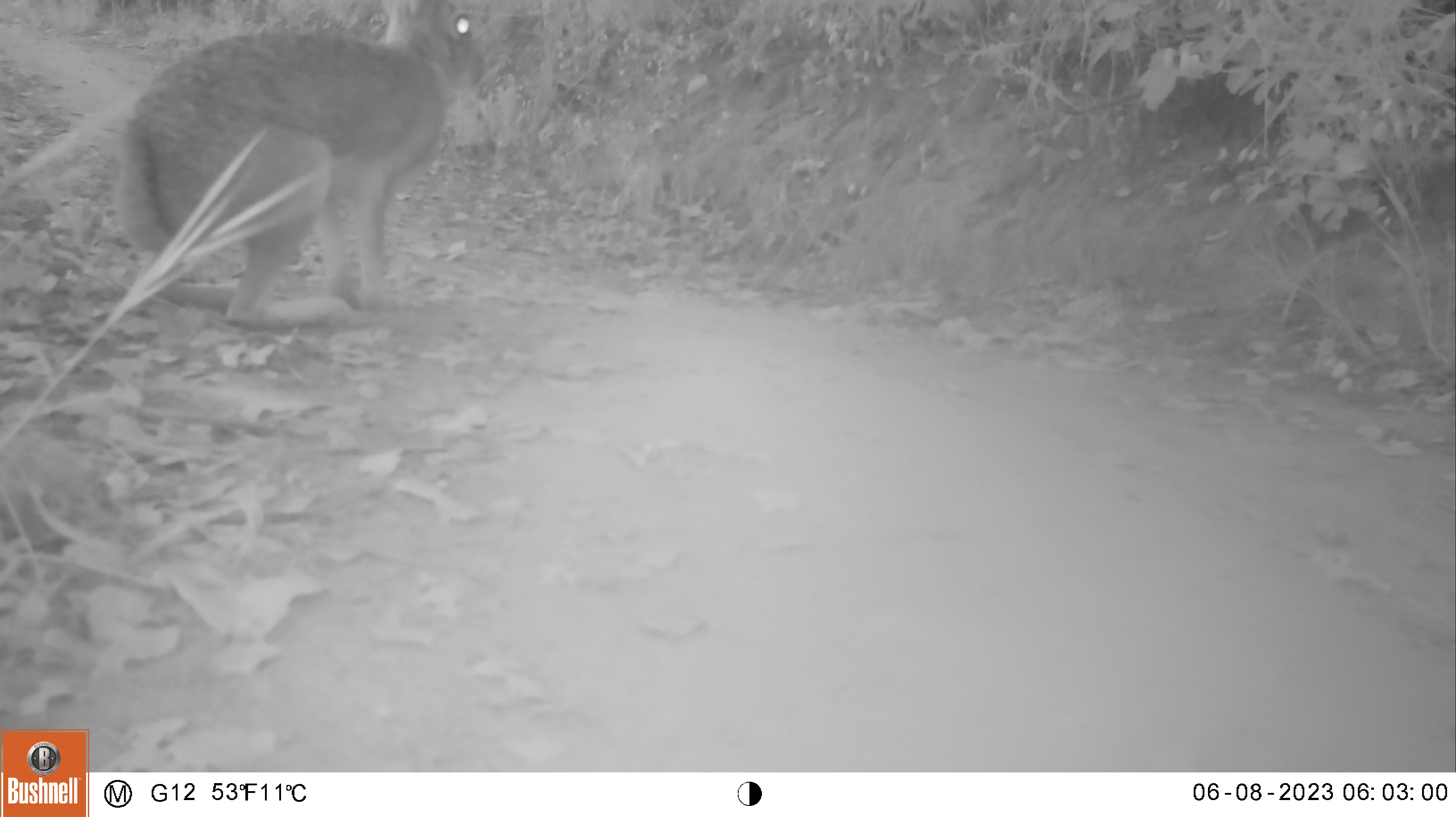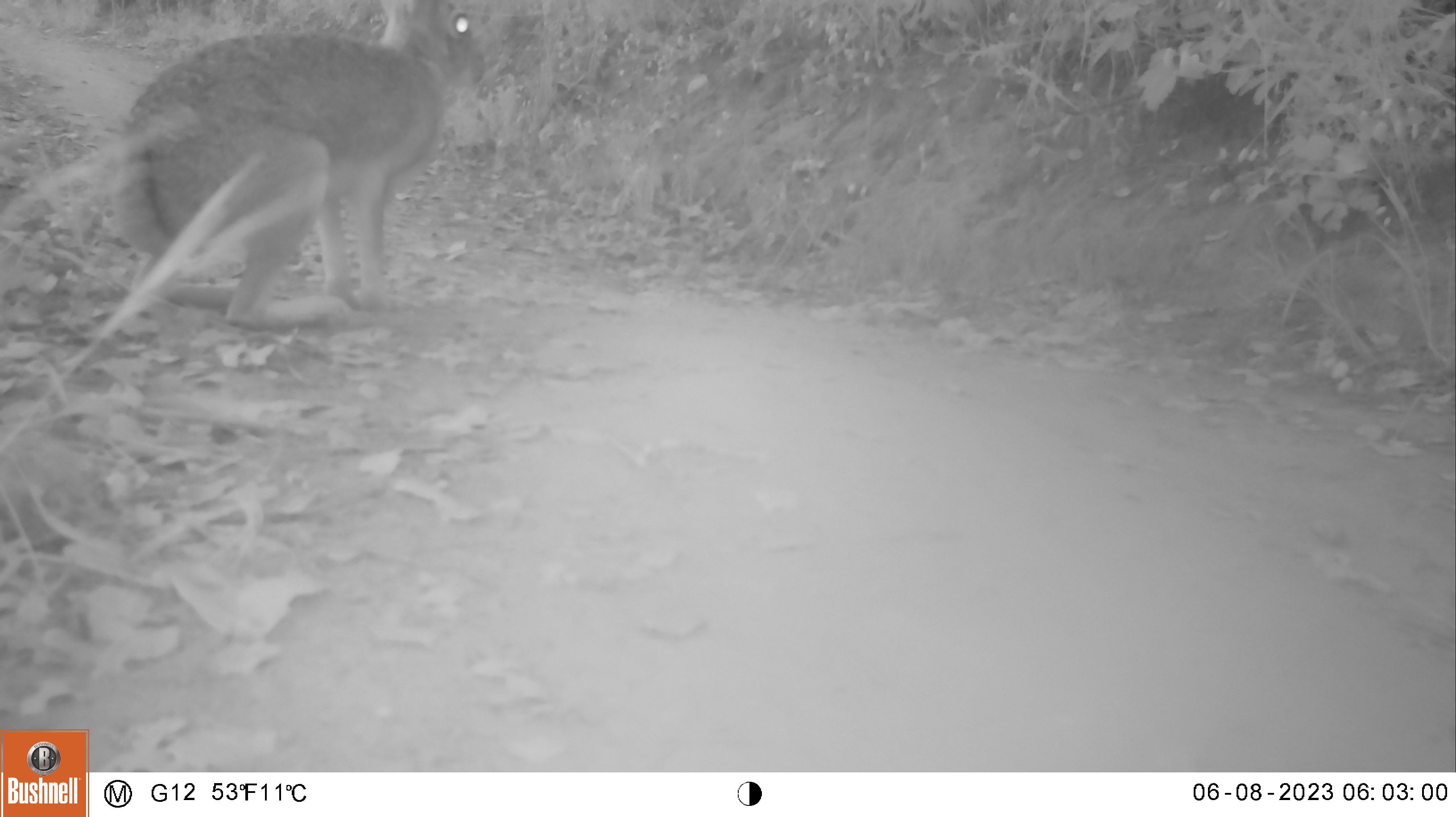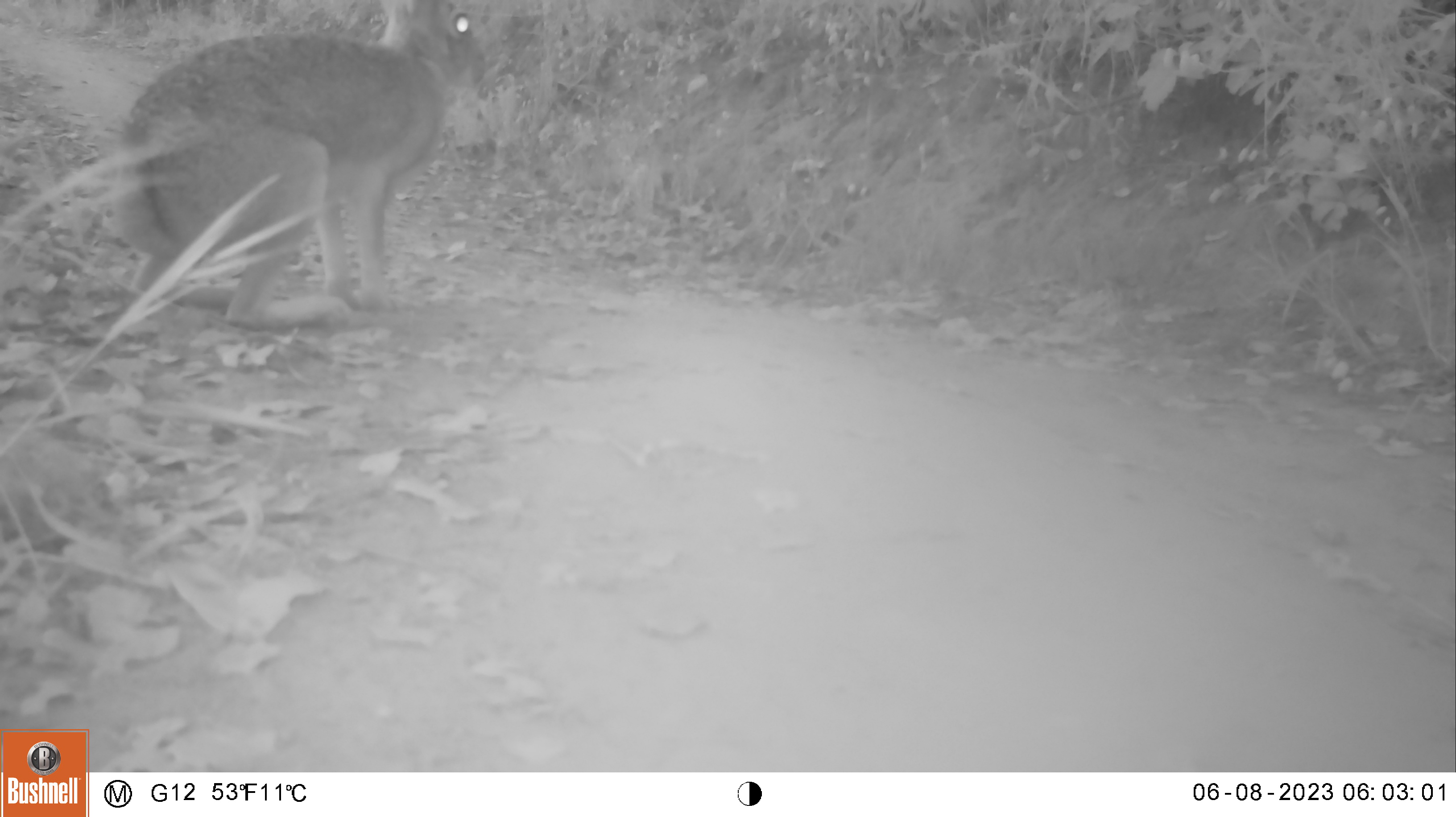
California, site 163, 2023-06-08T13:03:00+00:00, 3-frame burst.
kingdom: Animalia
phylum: Chordata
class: Mammalia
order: Lagomorpha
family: Leporidae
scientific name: Leporidae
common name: rabbit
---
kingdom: Animalia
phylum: Chordata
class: Mammalia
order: Lagomorpha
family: Leporidae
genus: Sylvilagus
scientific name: Sylvilagus bachmani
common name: brush rabbit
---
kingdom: Animalia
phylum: Chordata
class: Mammalia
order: Lagomorpha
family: Leporidae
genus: Lepus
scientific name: Lepus californicus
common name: black-tailed jackrabbit